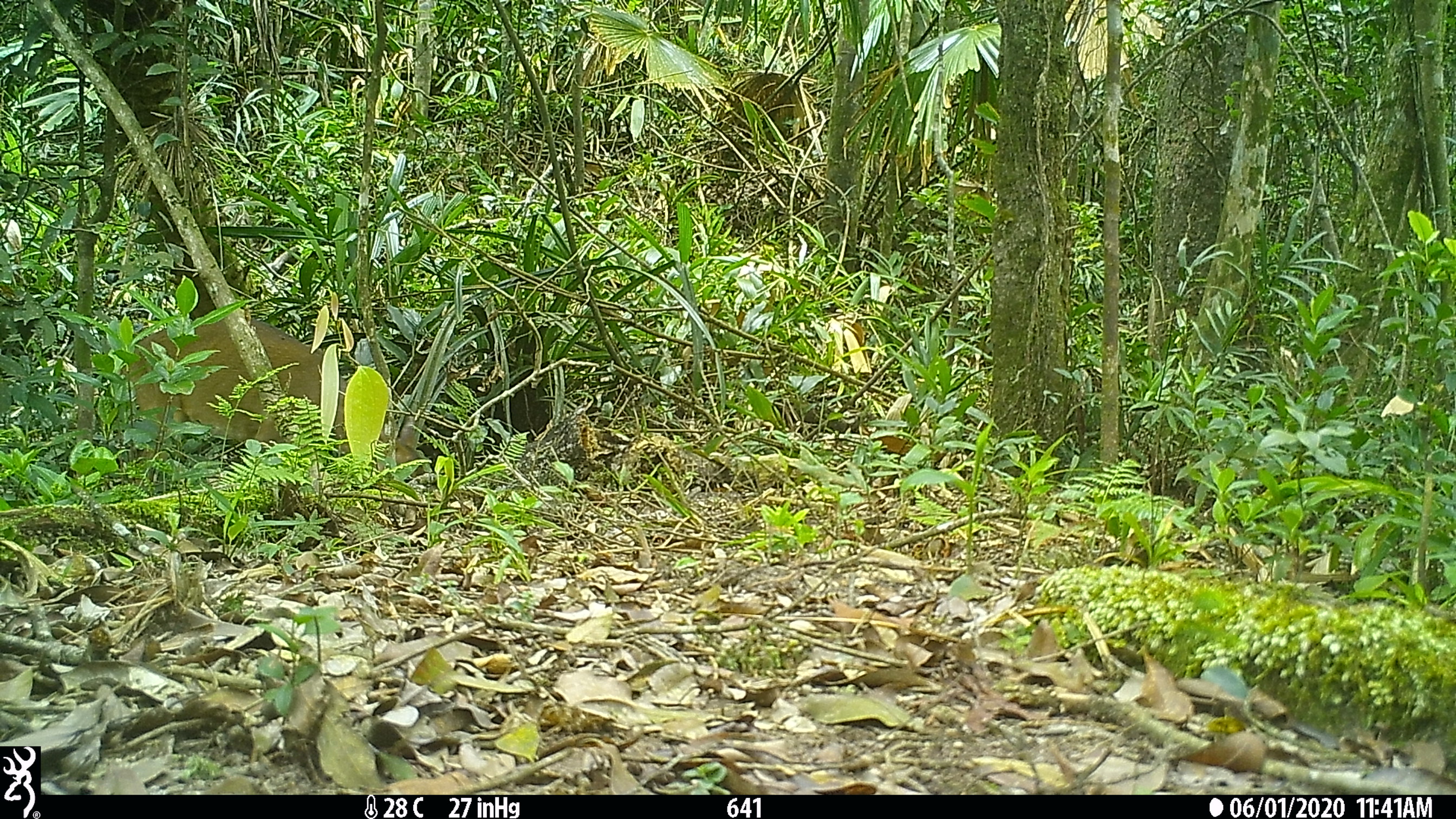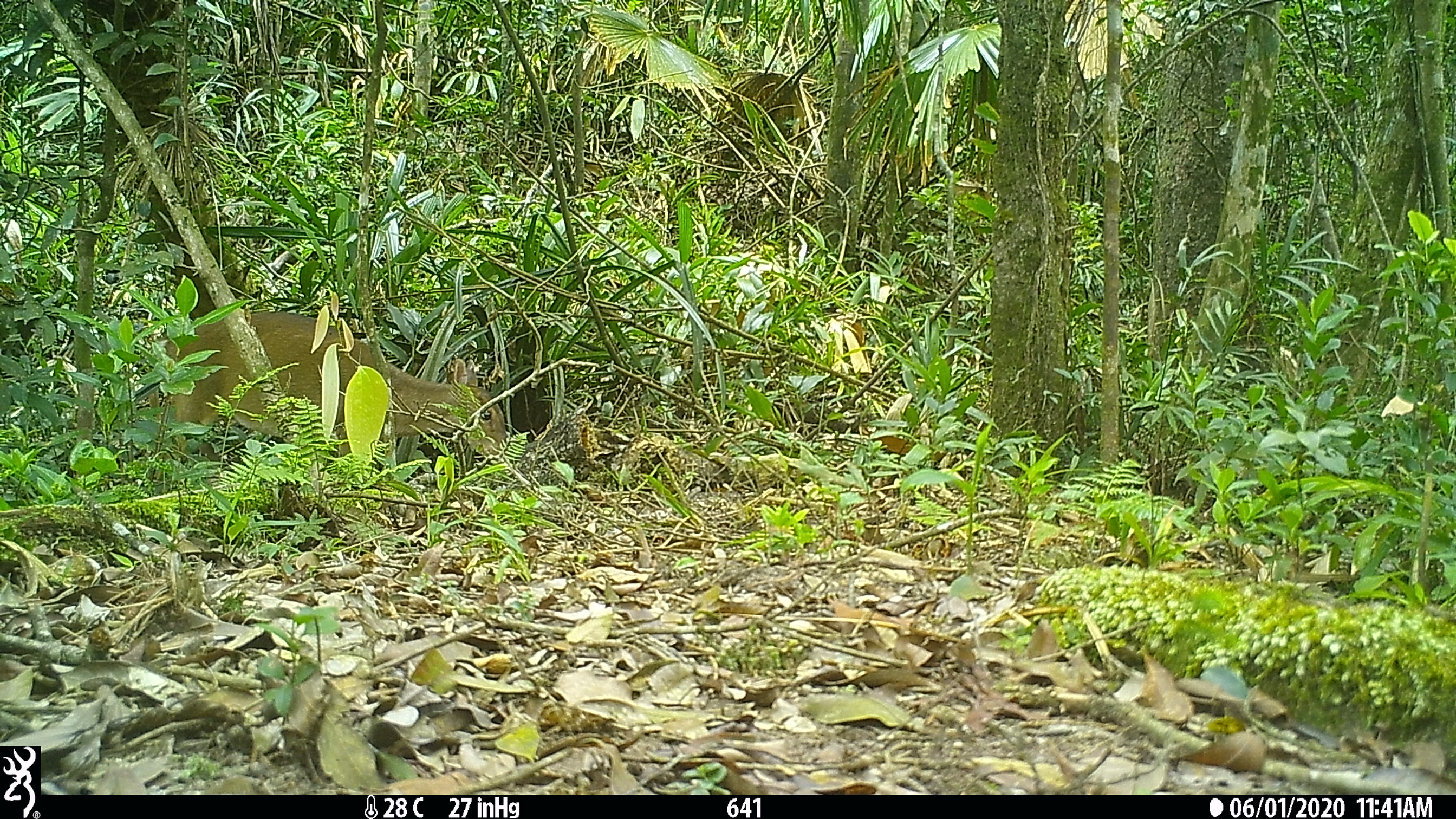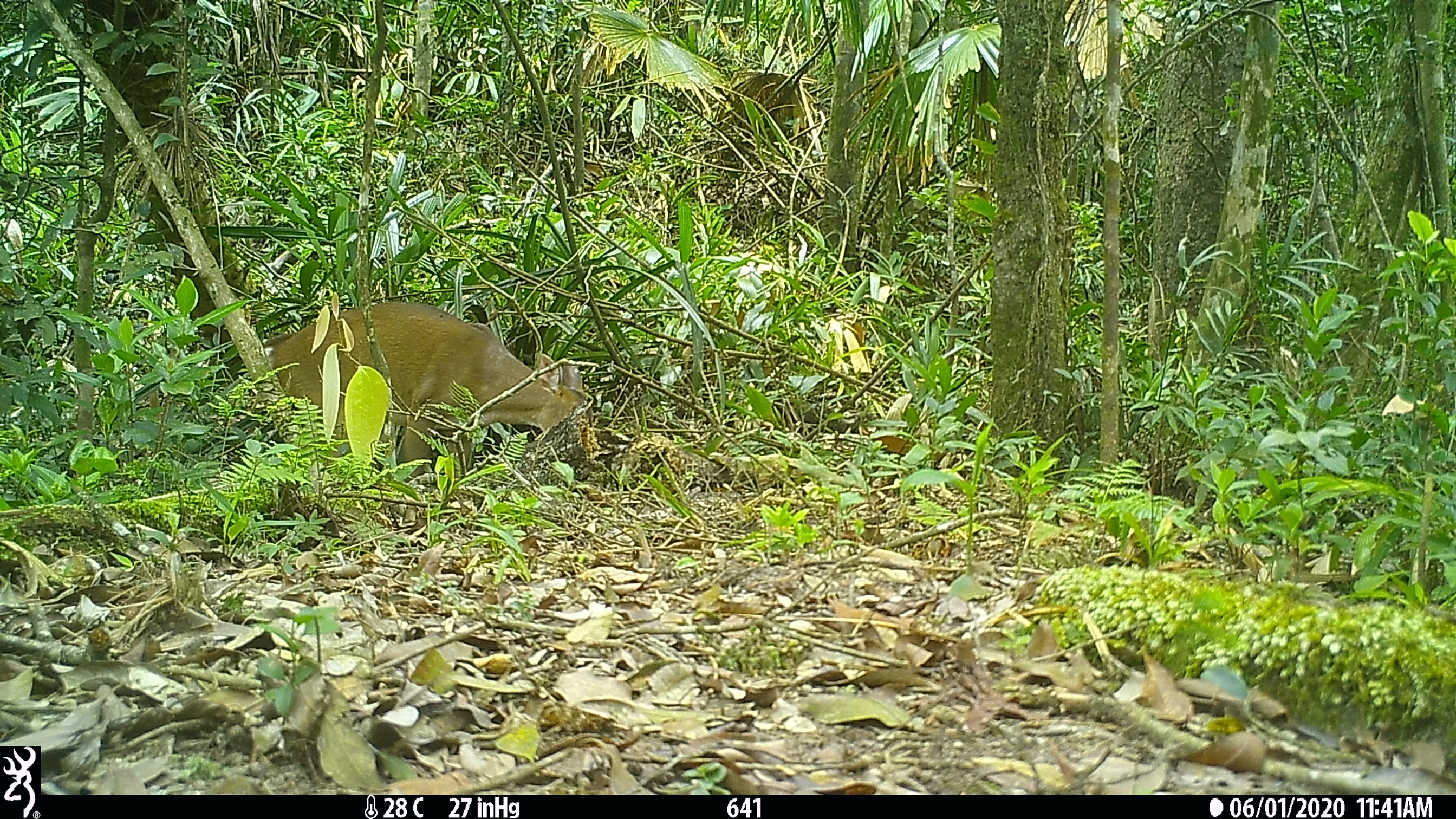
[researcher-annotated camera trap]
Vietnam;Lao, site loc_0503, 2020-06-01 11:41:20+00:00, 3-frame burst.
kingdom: Animalia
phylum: Chordata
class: Mammalia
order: Artiodactyla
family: Cervidae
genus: Muntiacus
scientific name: Muntiacus vuquangensis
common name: large-antlered muntjac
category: large antlered muntjac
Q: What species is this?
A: Large antlered muntjac (large-antlered muntjac) (Muntiacus vuquangensis).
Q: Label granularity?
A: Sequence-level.